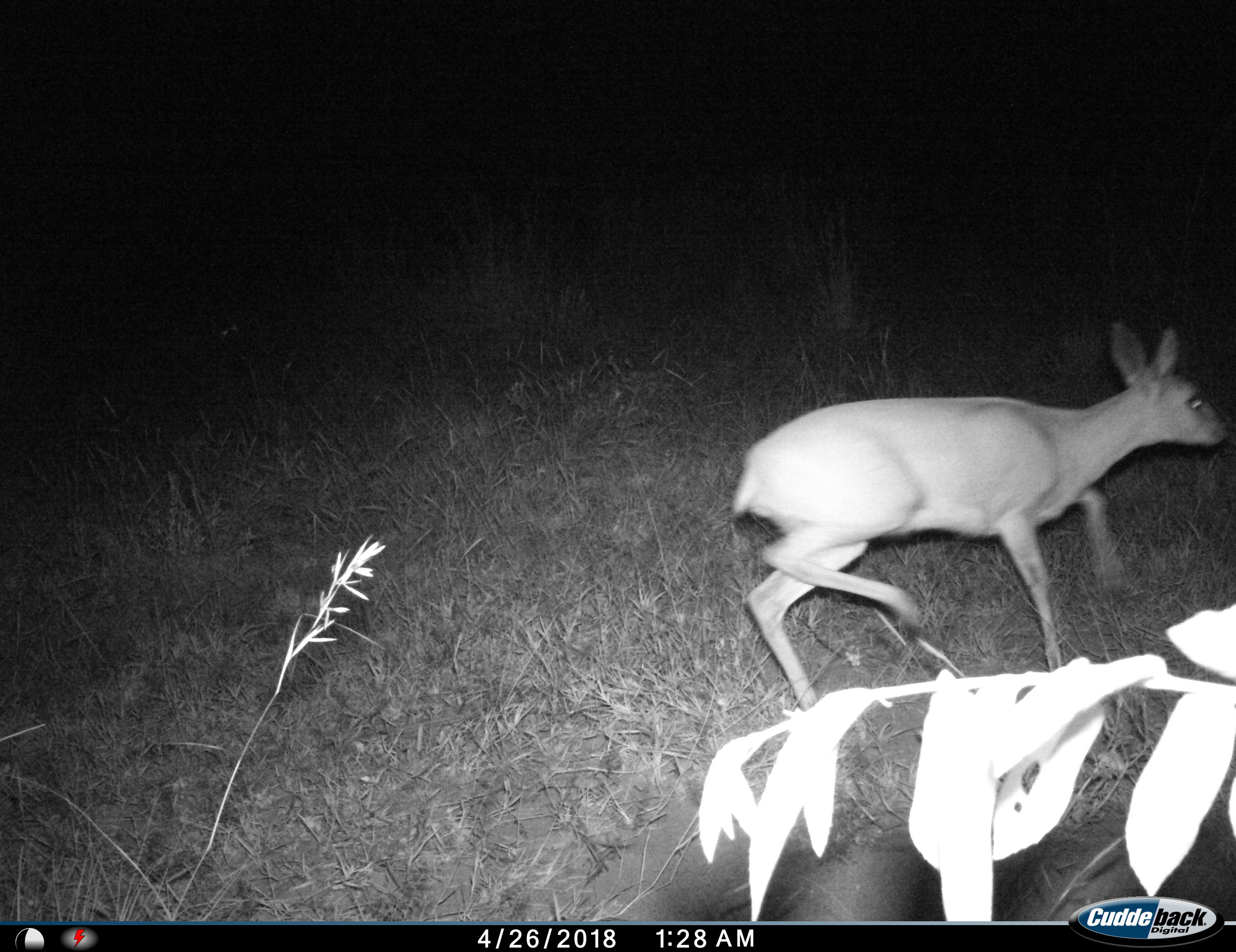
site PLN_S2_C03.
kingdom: Animalia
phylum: Chordata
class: Mammalia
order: Artiodactyla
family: Bovidae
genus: Sylvicapra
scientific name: Sylvicapra grimmia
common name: common duiker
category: duikercommongrey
Duikercommongrey (common duiker) (Sylvicapra grimmia), count 1. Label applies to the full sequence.